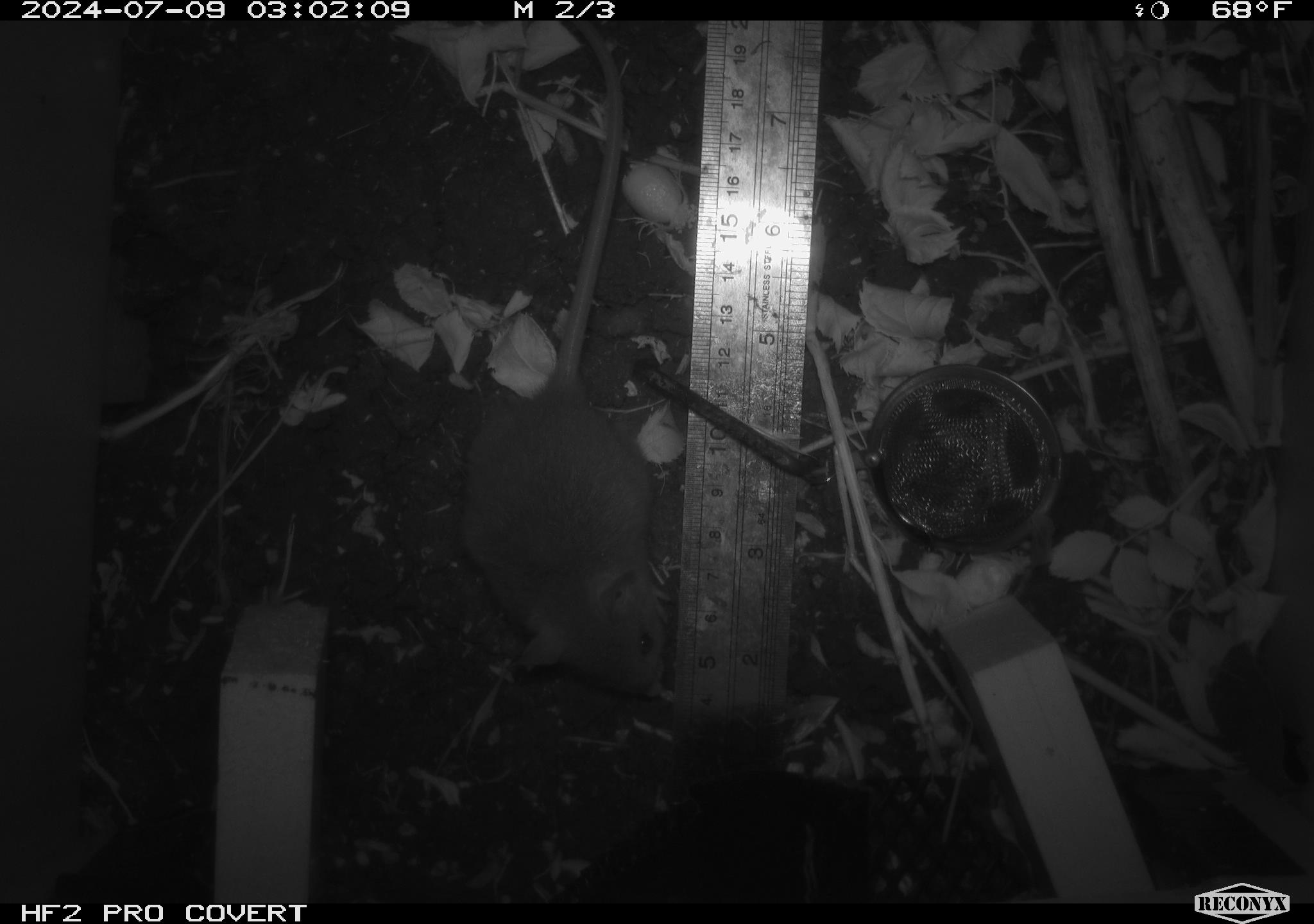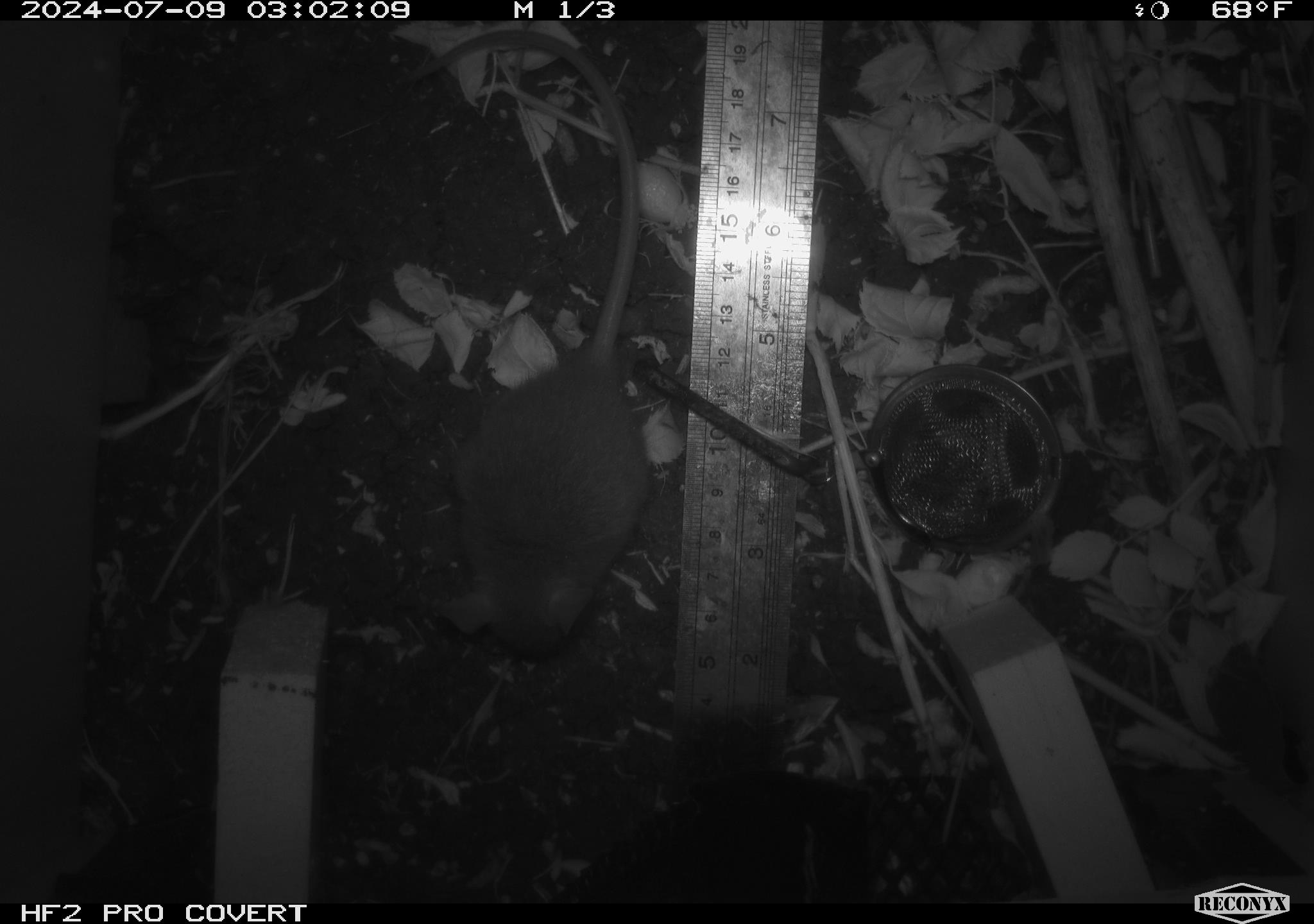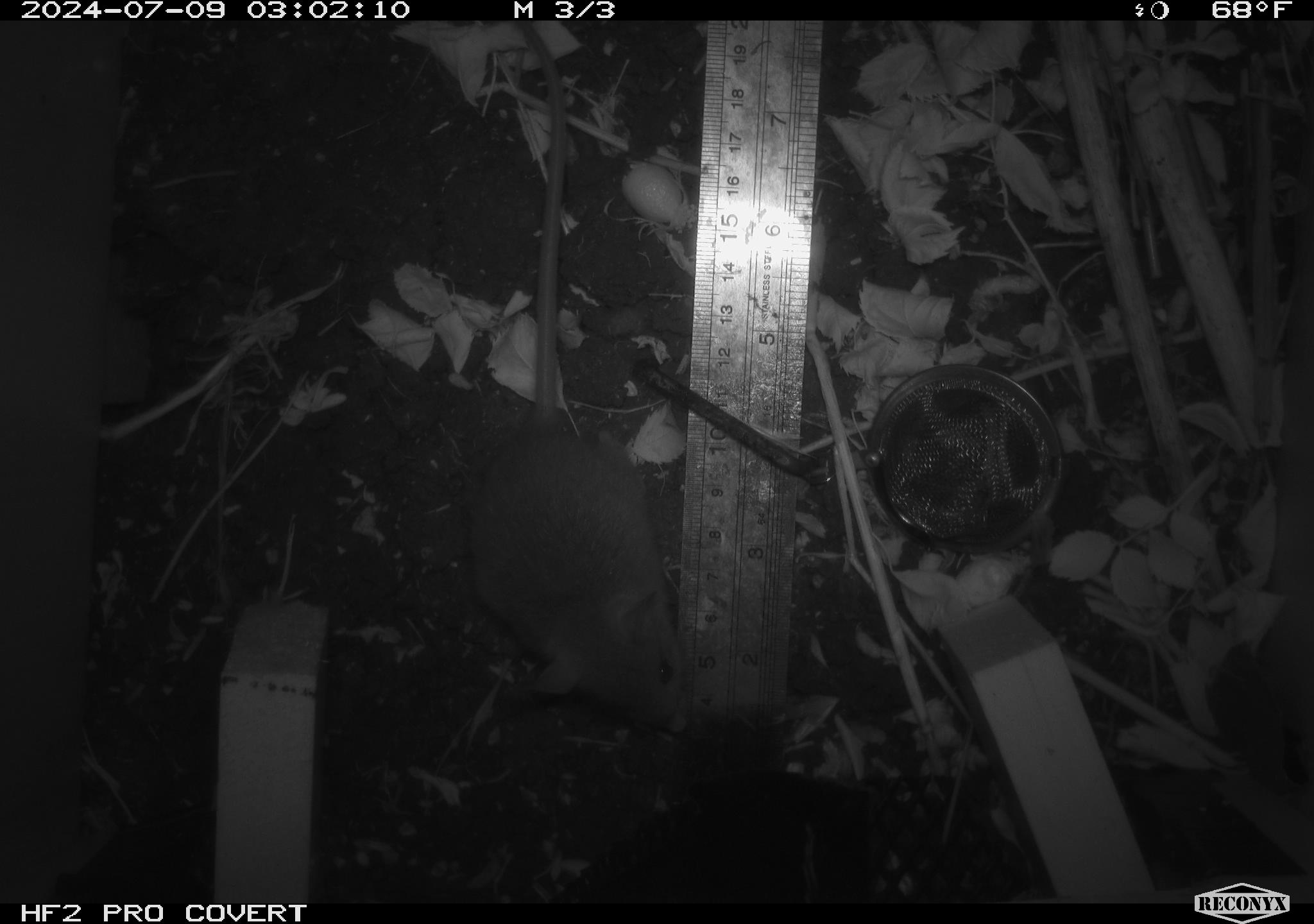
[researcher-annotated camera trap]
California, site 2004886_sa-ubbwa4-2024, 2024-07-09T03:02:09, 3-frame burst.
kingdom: Animalia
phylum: Chordata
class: Mammalia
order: Rodentia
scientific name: Rodentia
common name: woodrat or rat or mouse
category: woodrat or rat or mouse species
Woodrat or rat or mouse species (woodrat or rat or mouse) (Rodentia).